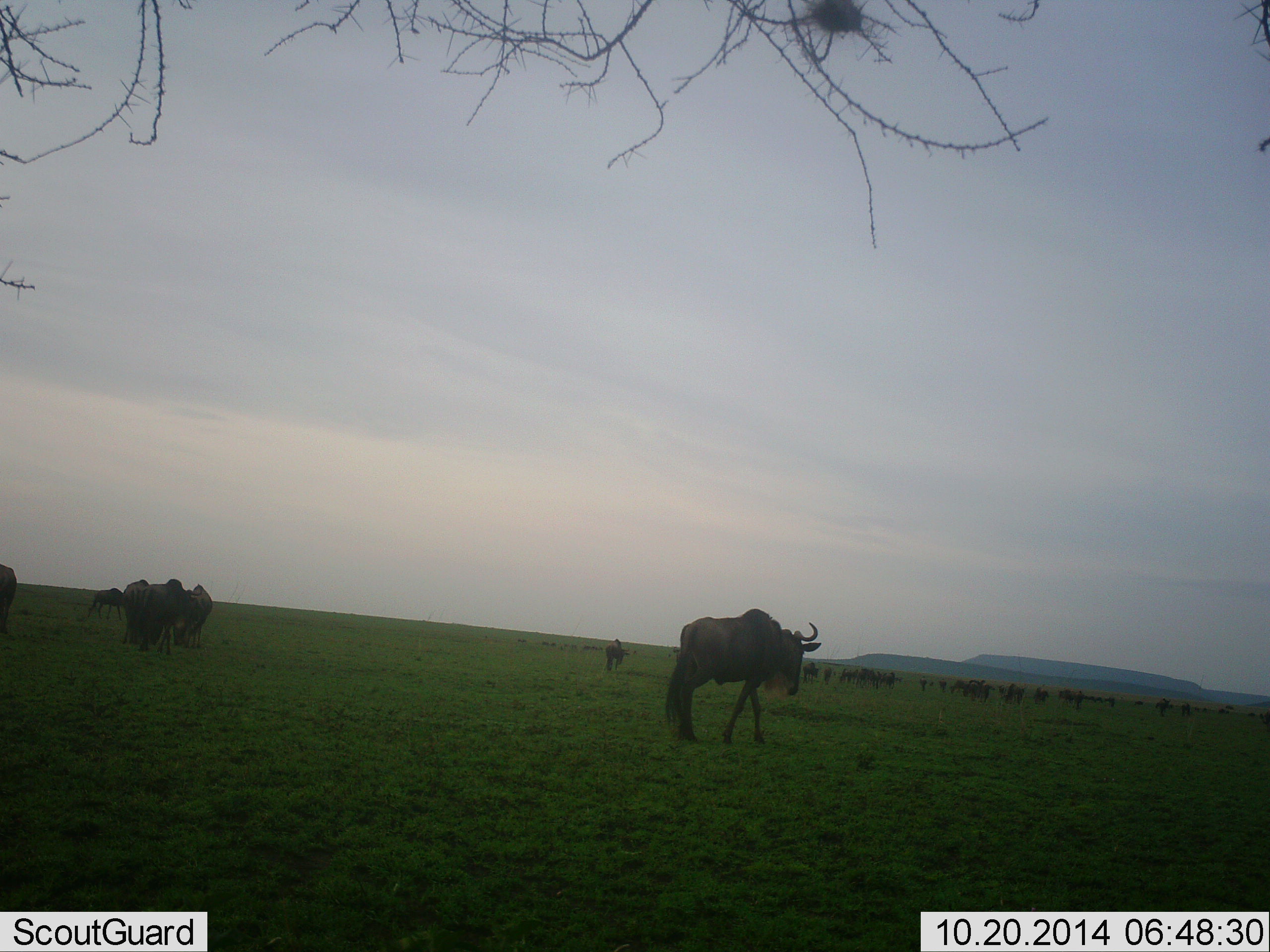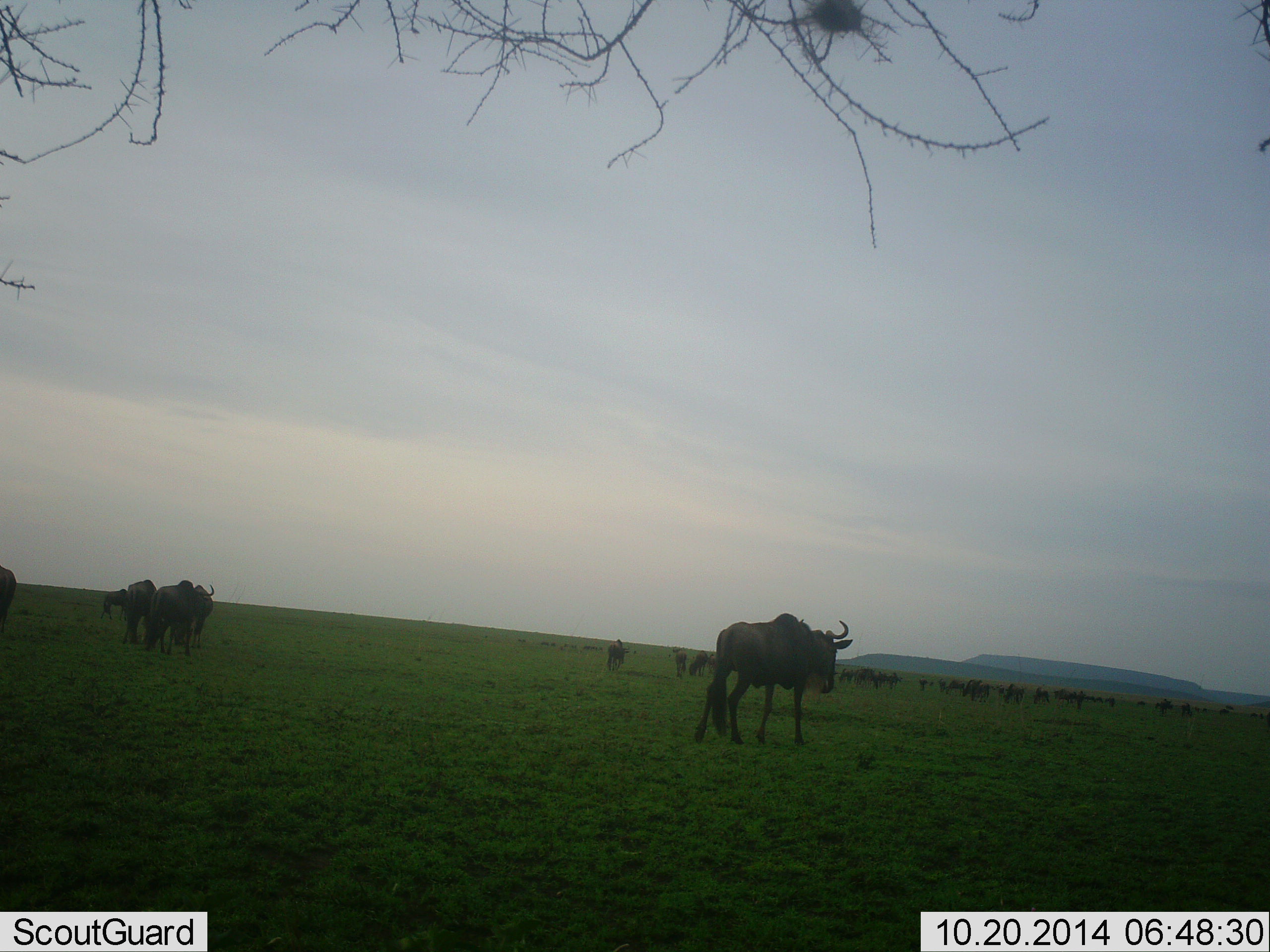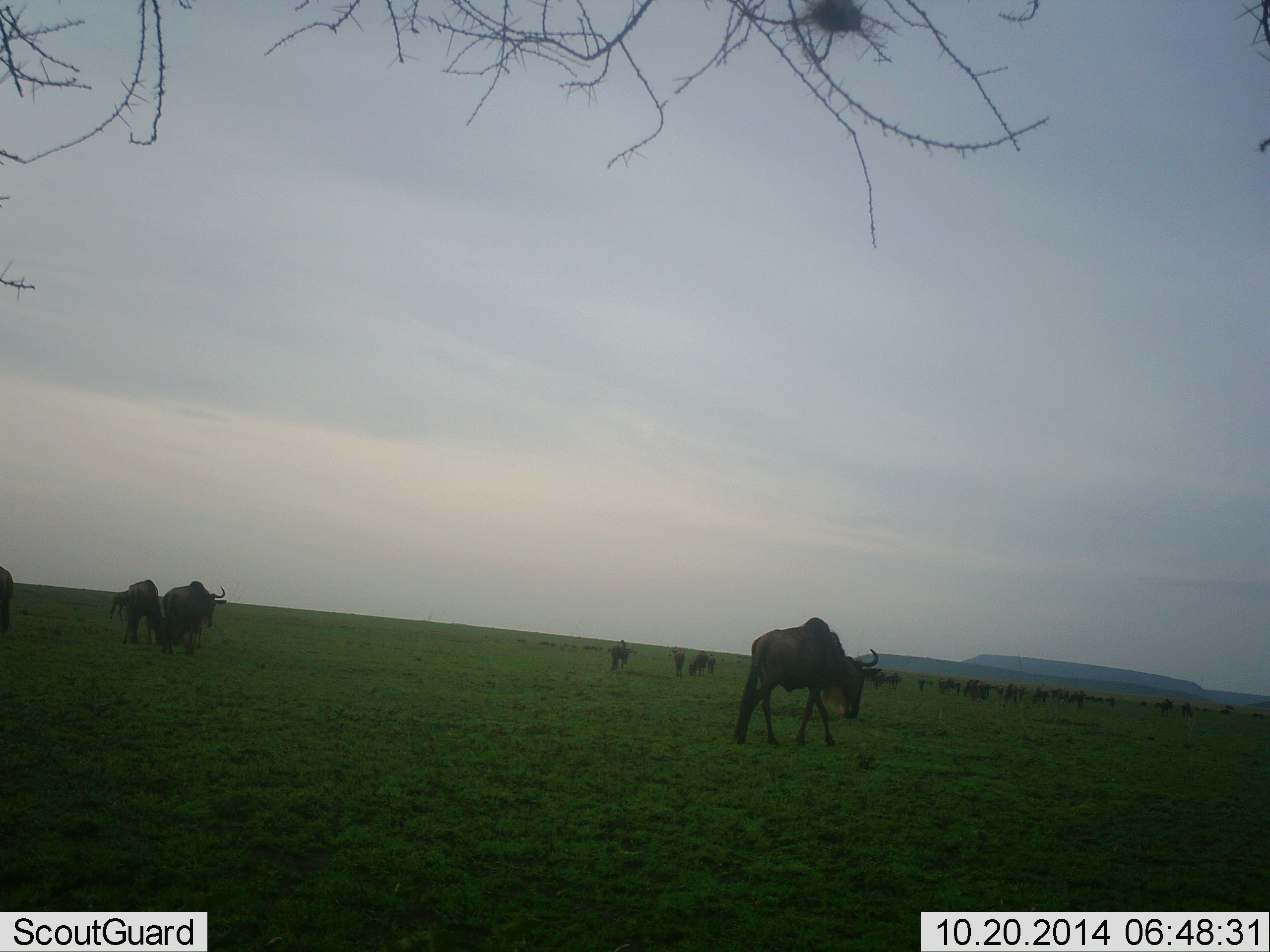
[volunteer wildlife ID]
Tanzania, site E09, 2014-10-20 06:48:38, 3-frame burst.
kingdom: Animalia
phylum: Chordata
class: Mammalia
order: Artiodactyla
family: Bovidae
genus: Connochaetes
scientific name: Connochaetes taurinus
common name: blue wildebeest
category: wildebeest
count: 11-50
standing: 30%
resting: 0%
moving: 70%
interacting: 0%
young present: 0%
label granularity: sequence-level